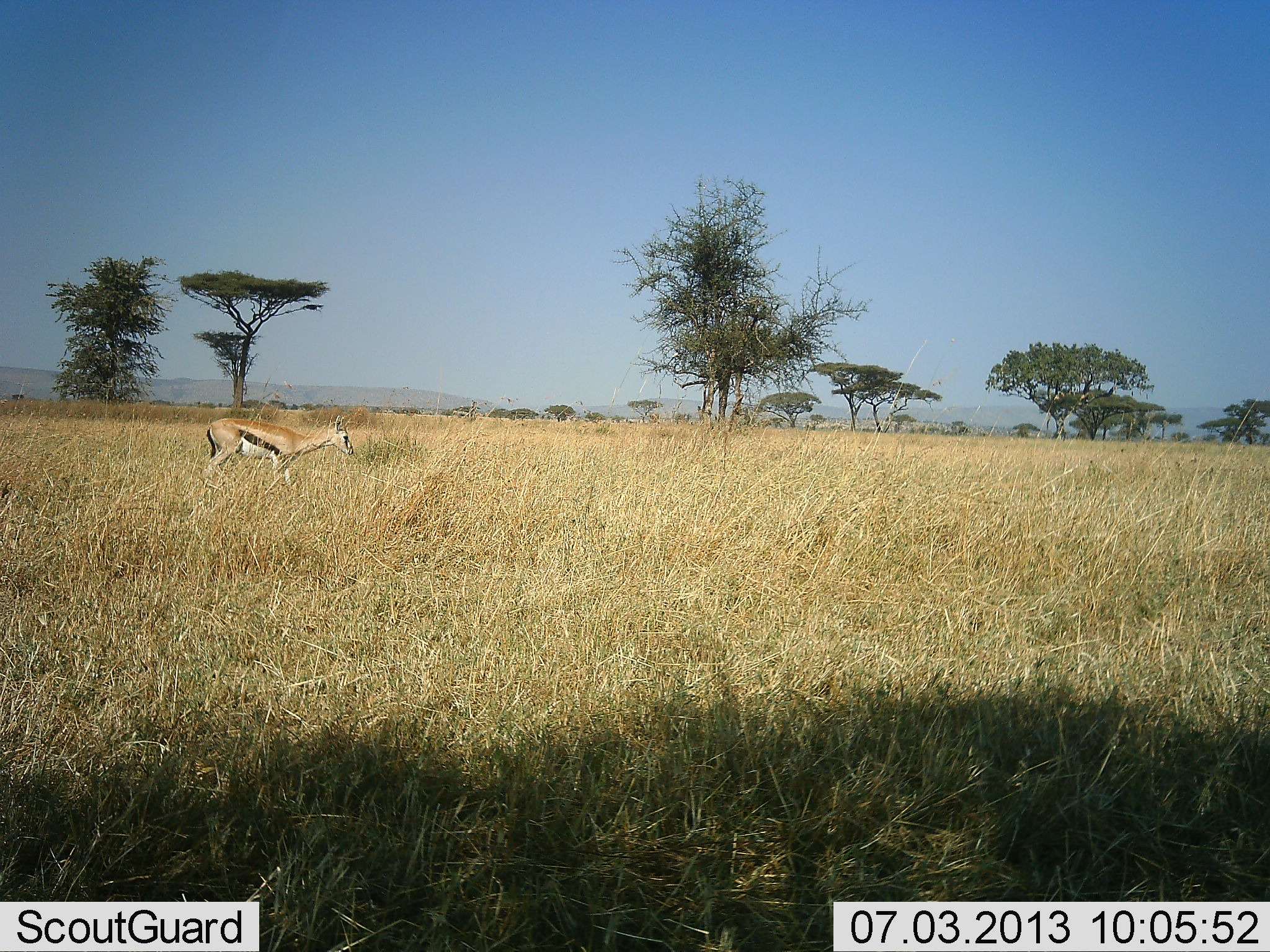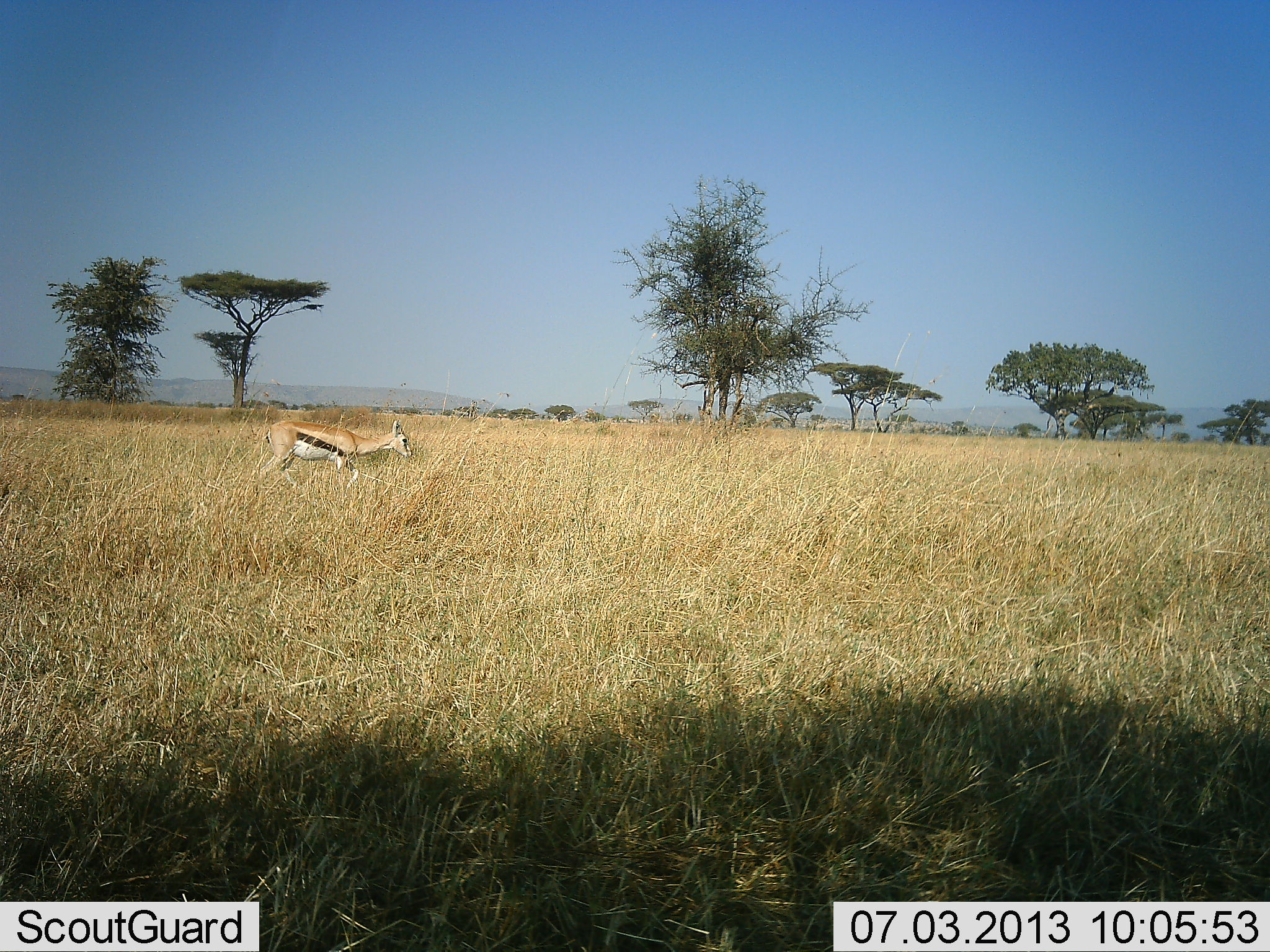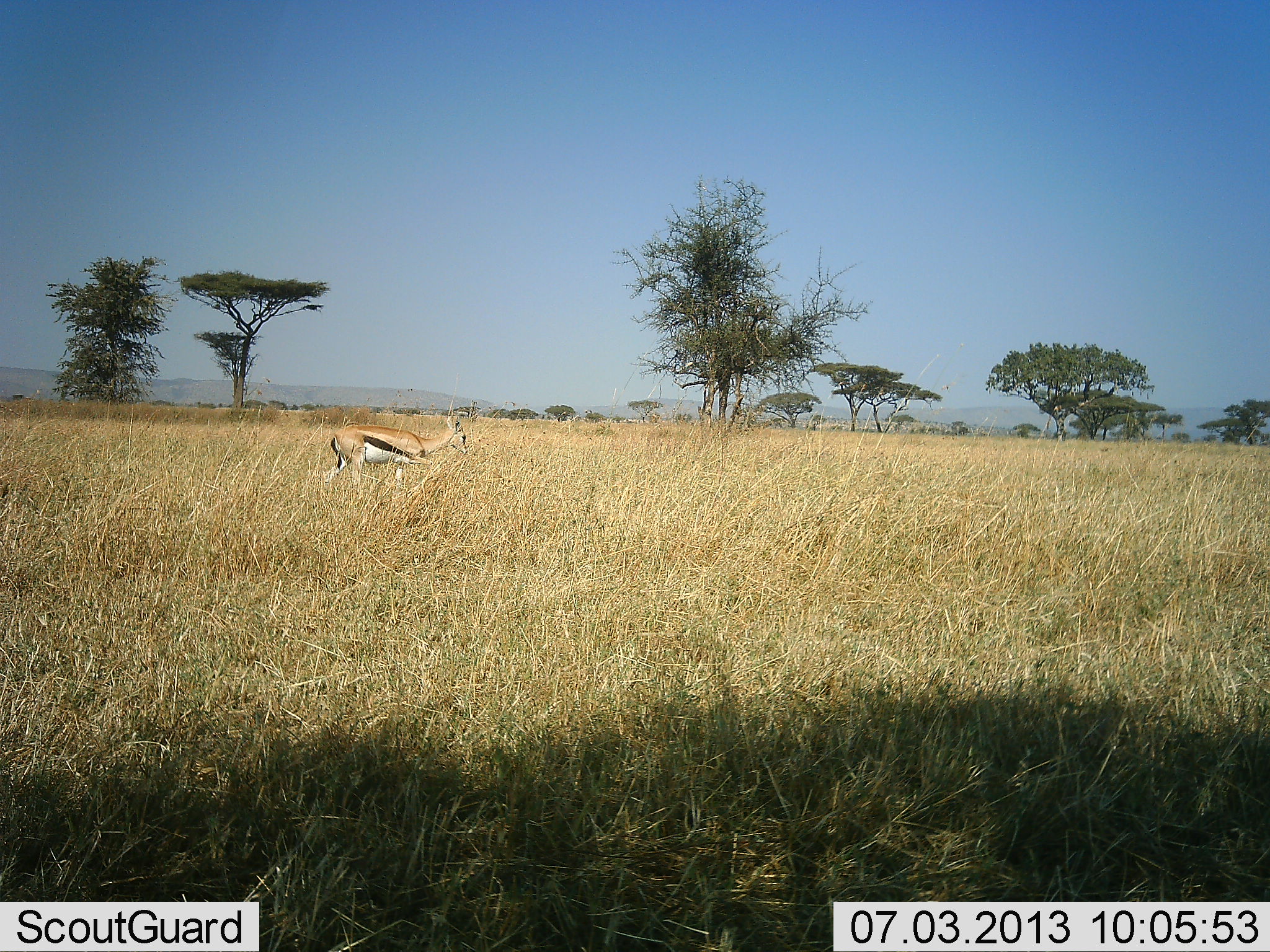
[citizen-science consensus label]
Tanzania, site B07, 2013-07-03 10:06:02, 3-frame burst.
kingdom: Animalia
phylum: Chordata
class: Mammalia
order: Artiodactyla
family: Bovidae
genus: Eudorcas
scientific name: Eudorcas thomsonii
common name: thomson's gazelle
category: gazellethomsons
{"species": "gazellethomsons (thomson's gazelle) (Eudorcas thomsonii)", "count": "1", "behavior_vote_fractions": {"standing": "5%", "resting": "0%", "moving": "95%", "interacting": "0%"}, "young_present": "5%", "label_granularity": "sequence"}